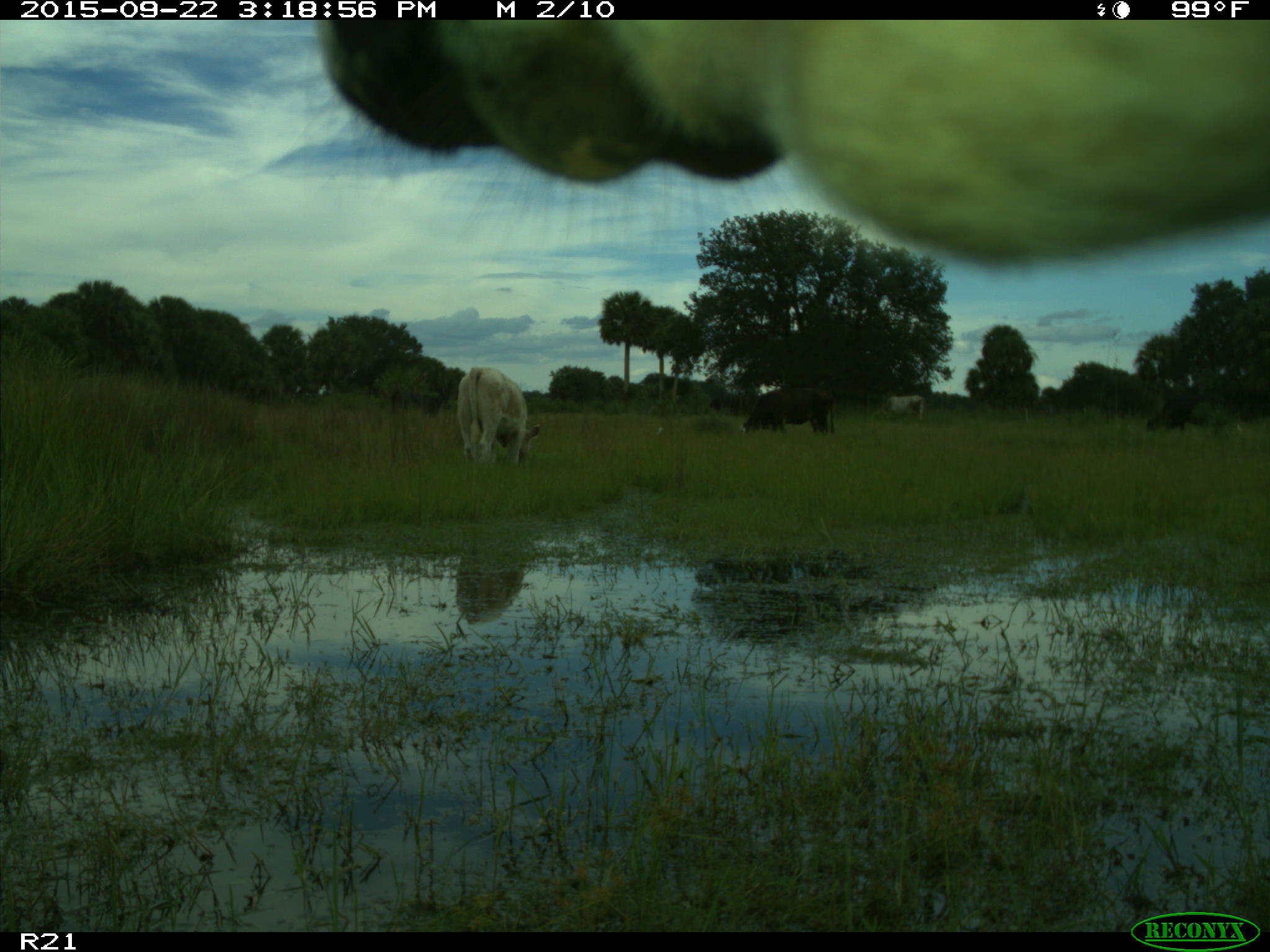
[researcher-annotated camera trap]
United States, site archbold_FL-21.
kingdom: Animalia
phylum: Chordata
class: Mammalia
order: Artiodactyla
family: Bovidae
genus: Bos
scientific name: Bos taurus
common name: domestic cow